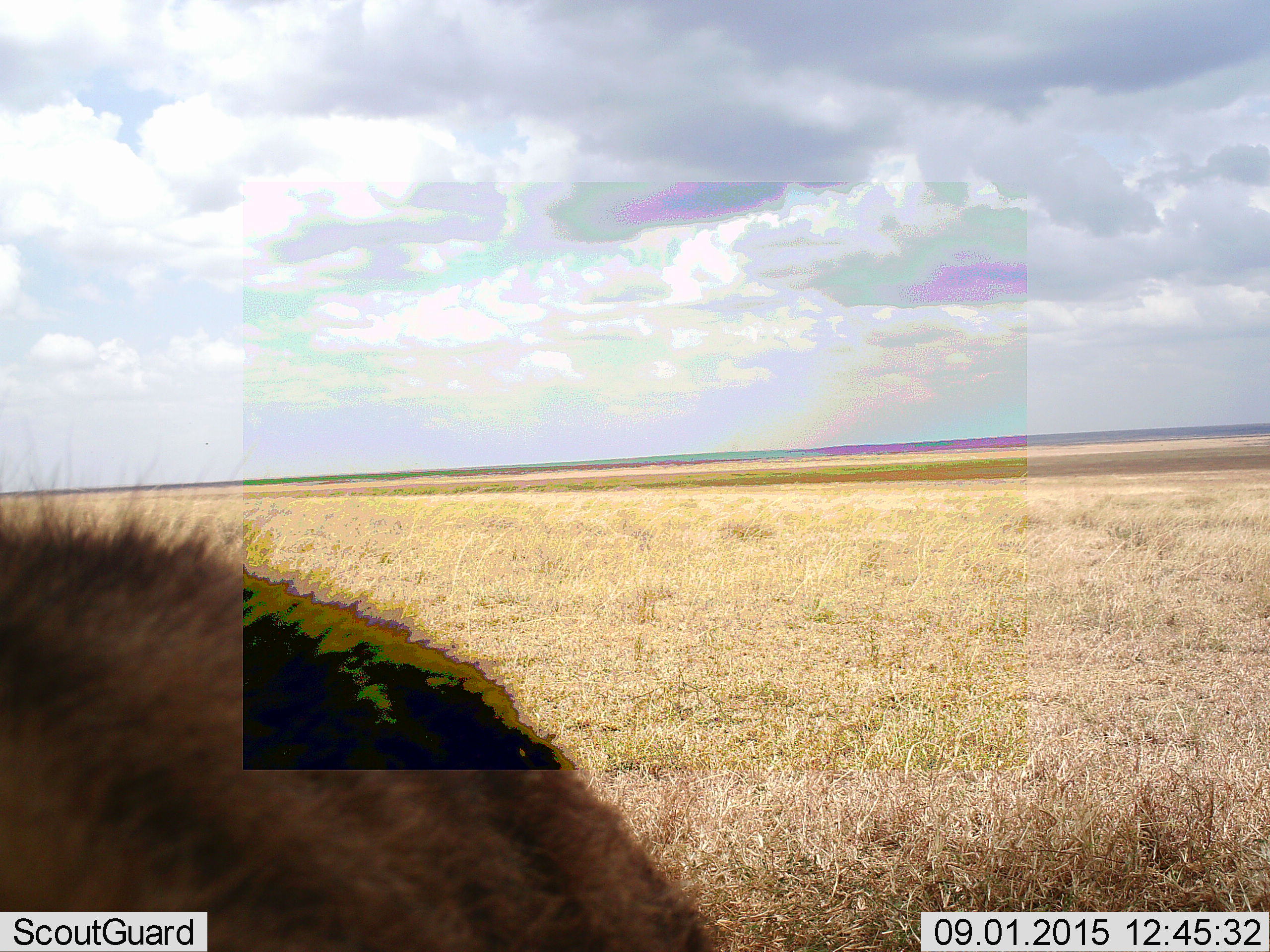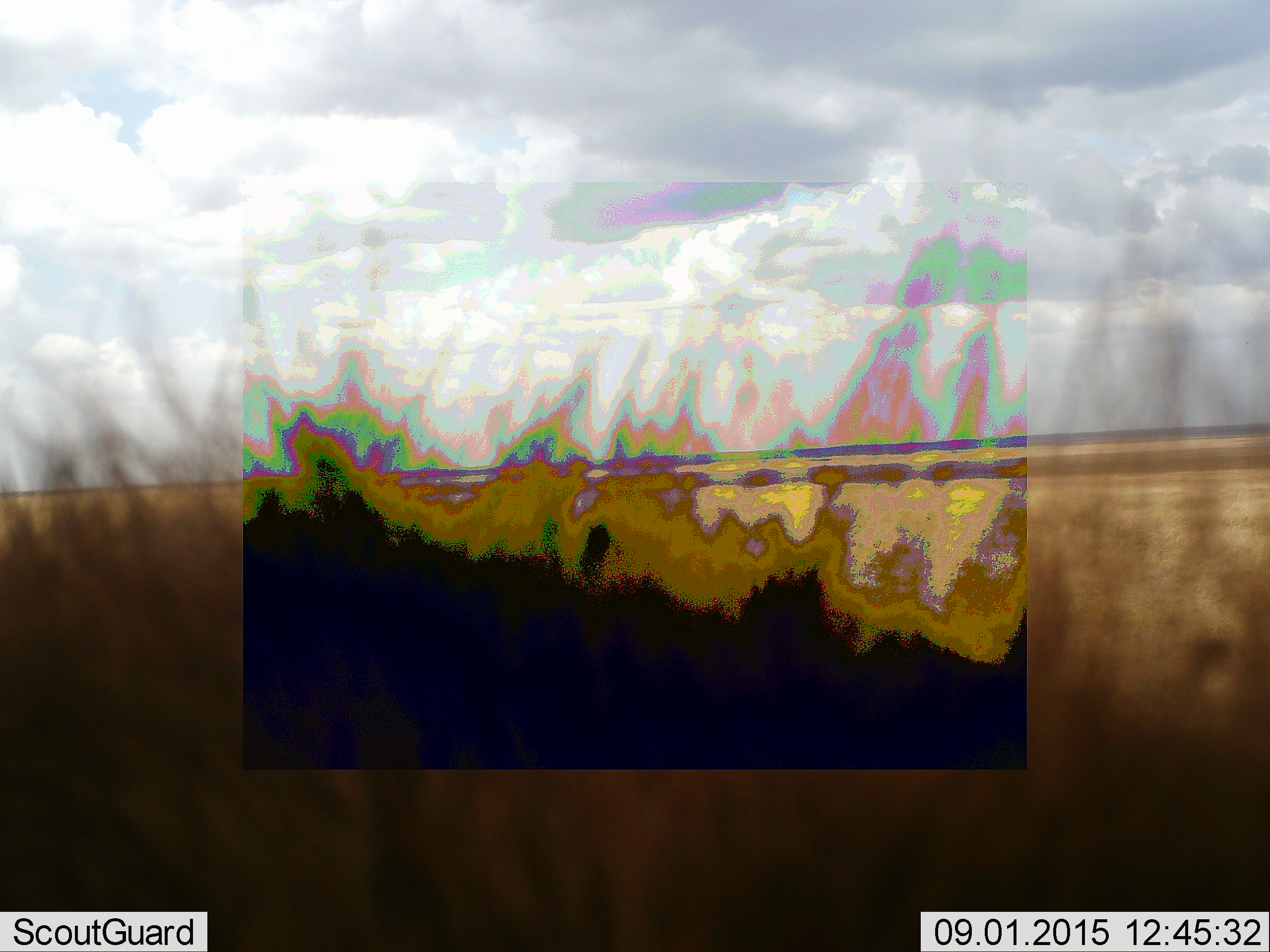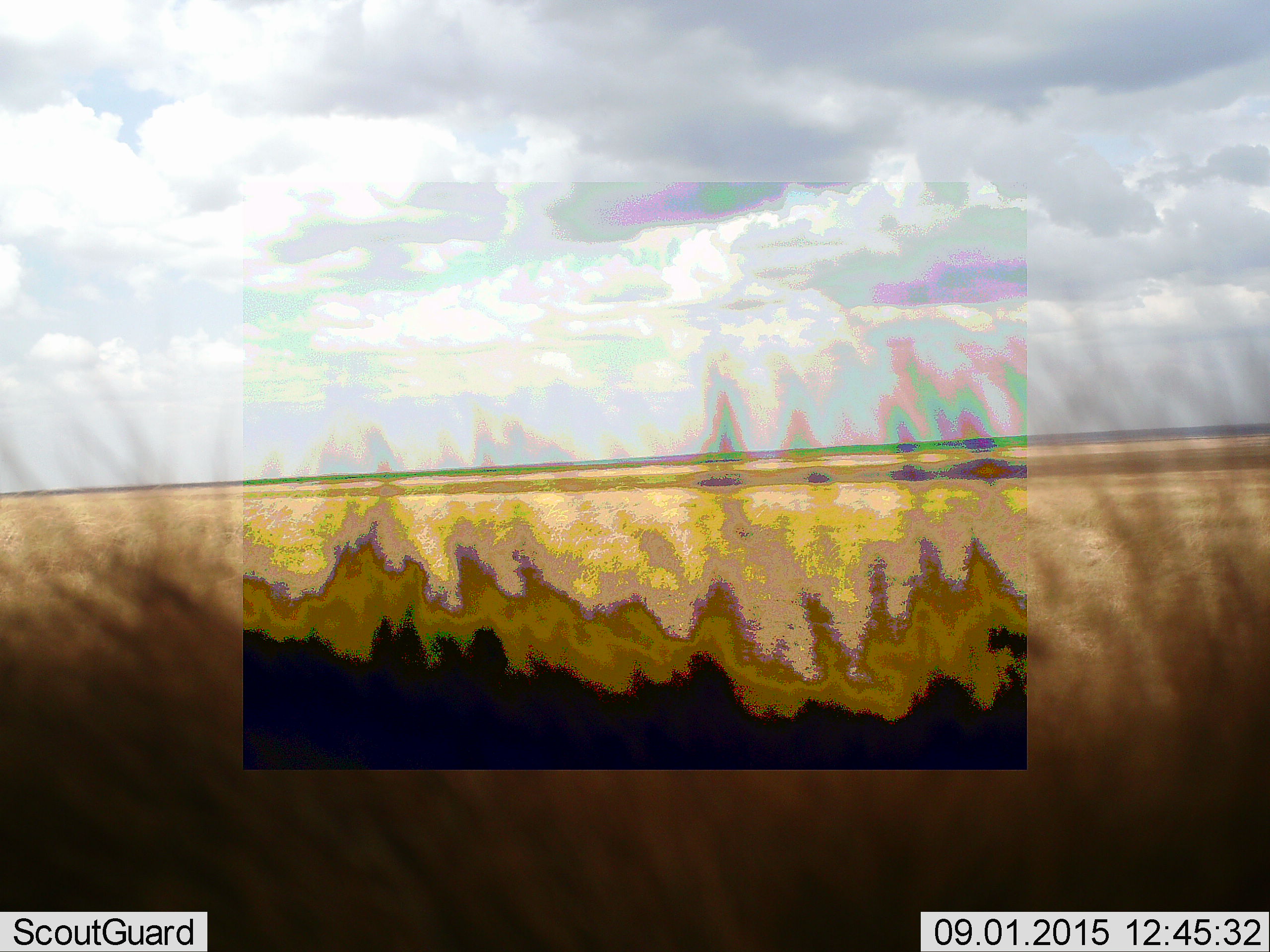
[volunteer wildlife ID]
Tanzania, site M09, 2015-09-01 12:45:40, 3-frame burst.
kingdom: Animalia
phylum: Chordata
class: Mammalia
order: Artiodactyla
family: Suidae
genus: Phacochoerus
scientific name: Phacochoerus africanus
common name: warthog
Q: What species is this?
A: Warthog (Phacochoerus africanus).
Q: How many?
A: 1.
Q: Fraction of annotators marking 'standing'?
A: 100%.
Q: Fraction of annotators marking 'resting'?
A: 0%.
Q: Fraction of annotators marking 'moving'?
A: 0%.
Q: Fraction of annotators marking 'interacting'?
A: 0%.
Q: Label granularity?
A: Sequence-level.